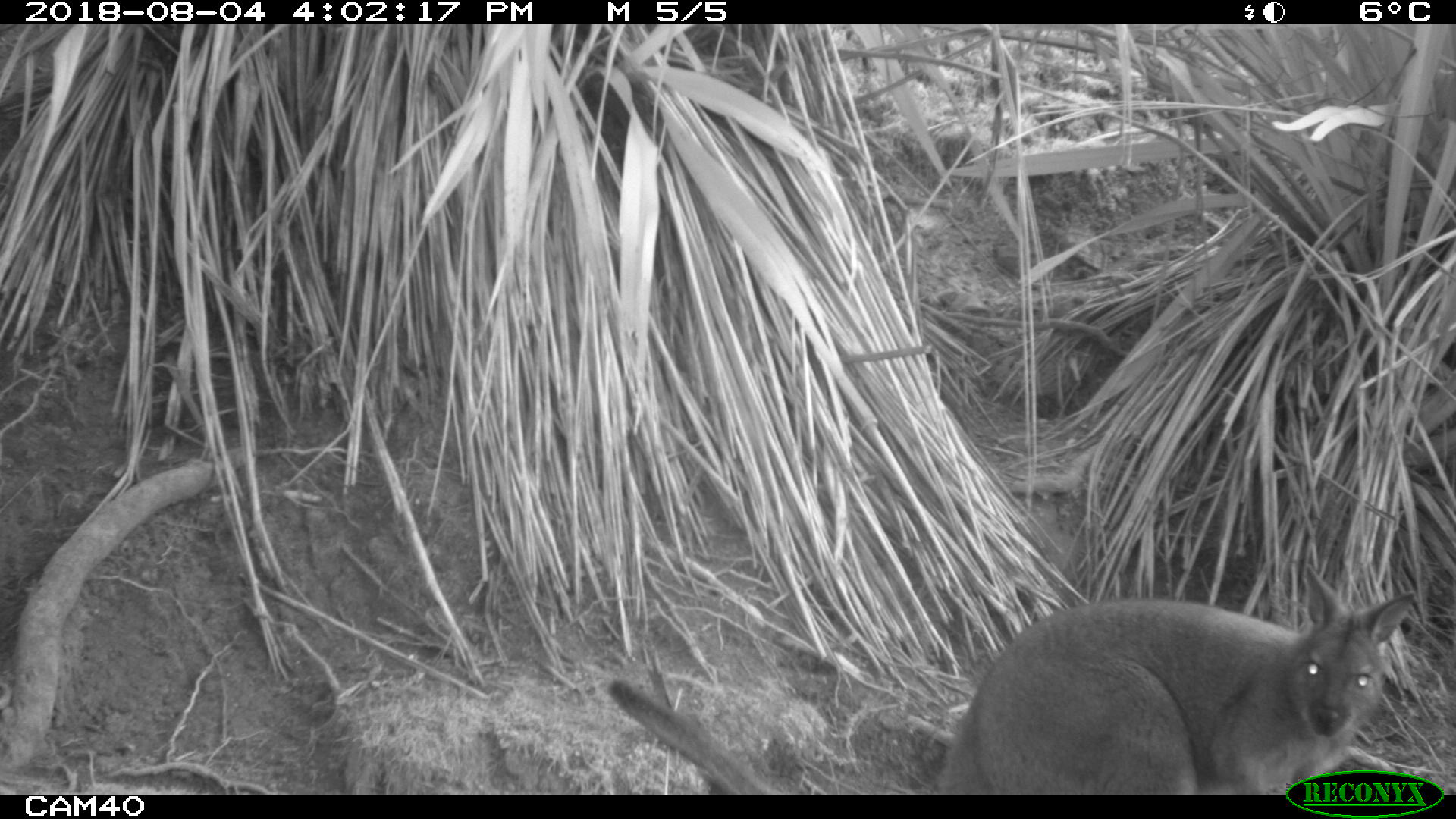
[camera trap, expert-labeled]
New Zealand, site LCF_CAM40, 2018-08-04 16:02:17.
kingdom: Animalia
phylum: Chordata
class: Mammalia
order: Diprotodontia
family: Macropodidae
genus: Notamacropus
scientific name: Notamacropus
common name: wallaby